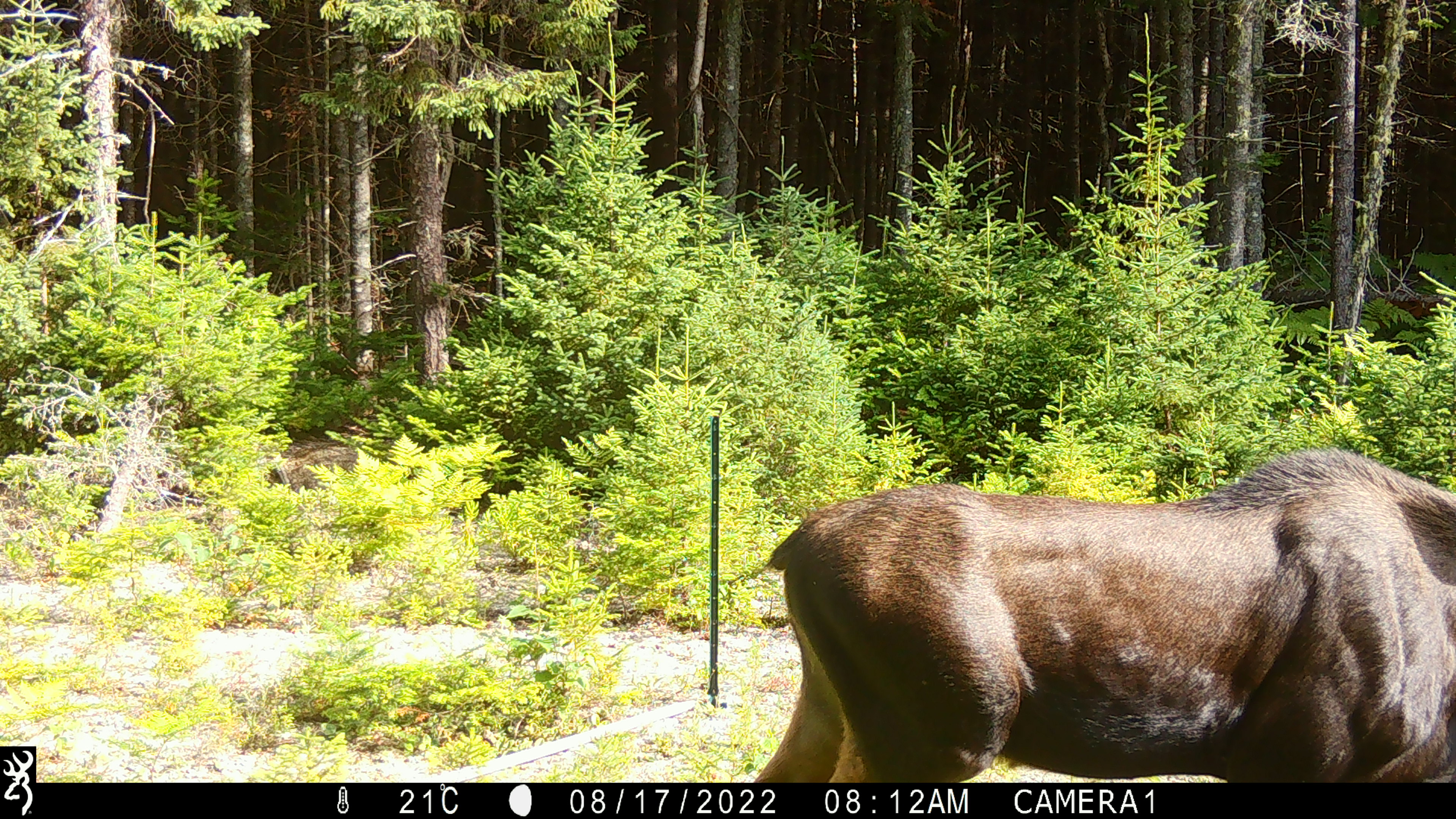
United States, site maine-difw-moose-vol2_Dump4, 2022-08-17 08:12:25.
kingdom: Animalia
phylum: Chordata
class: Mammalia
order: Artiodactyla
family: Cervidae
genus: Alces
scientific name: Alces alces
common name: moose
Moose (Alces alces).